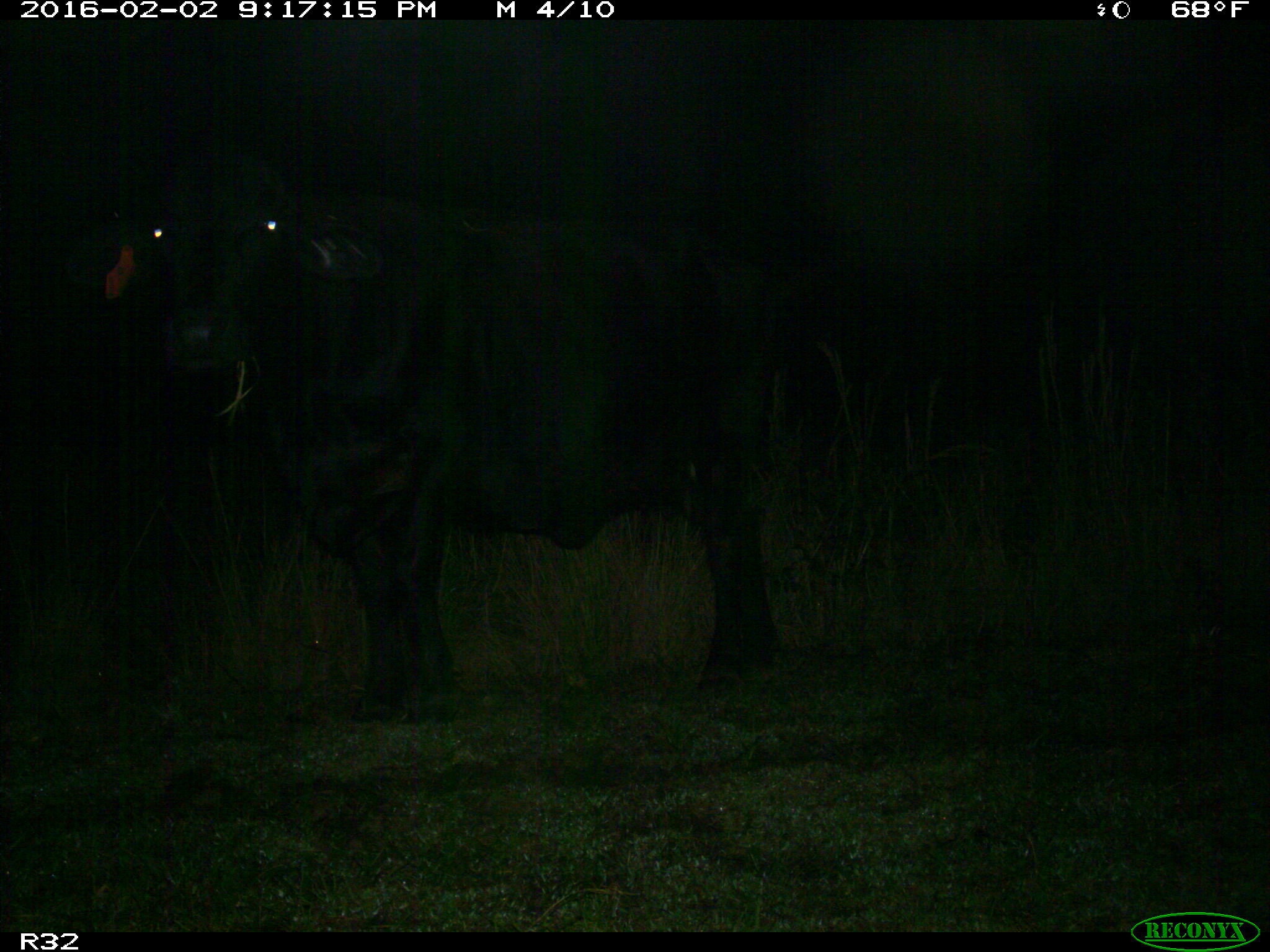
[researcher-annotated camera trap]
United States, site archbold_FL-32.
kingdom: Animalia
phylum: Chordata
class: Mammalia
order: Artiodactyla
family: Bovidae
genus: Bos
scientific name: Bos taurus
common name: domestic cow